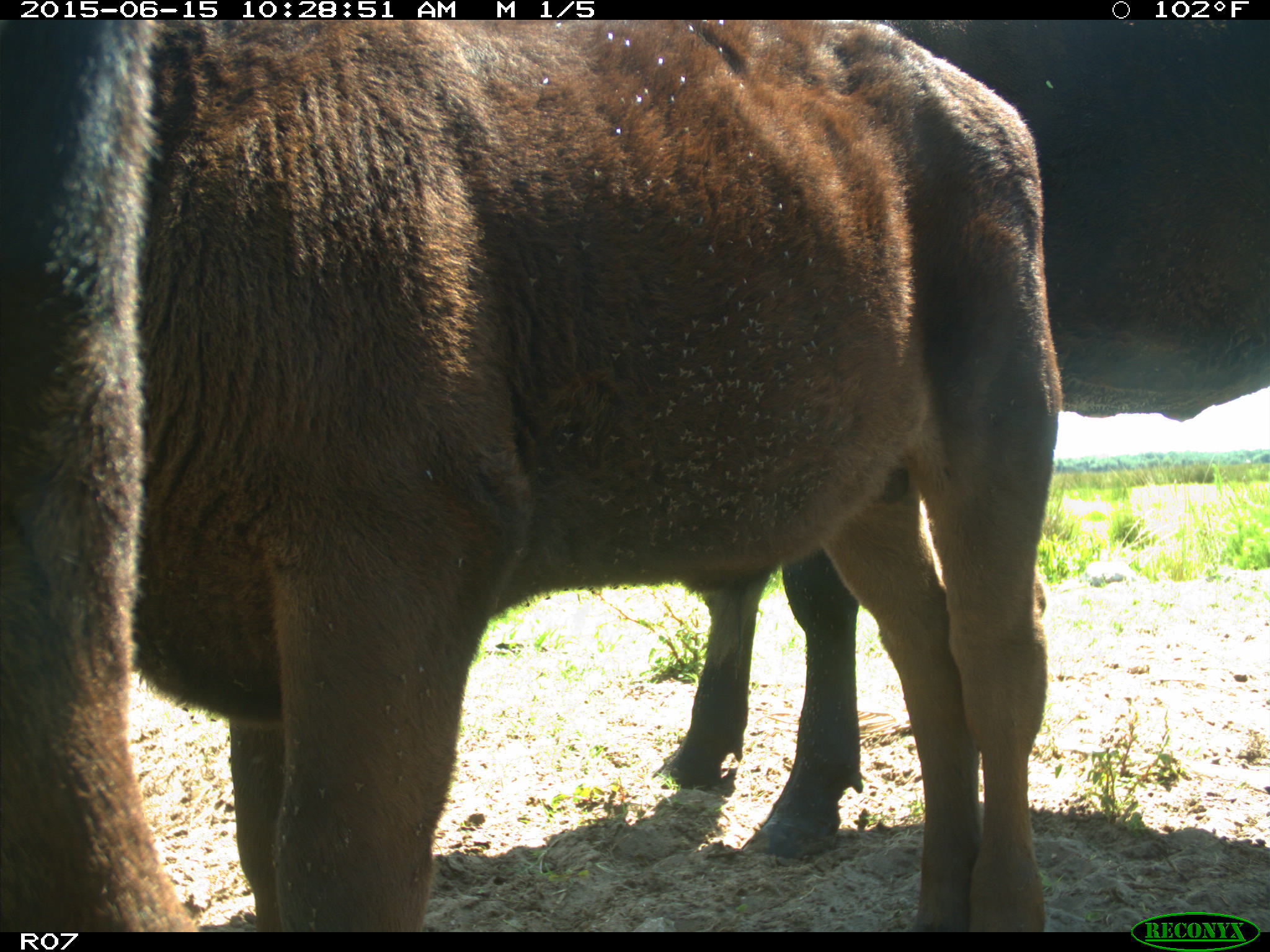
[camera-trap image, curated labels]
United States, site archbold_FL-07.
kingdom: Animalia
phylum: Chordata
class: Mammalia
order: Artiodactyla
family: Bovidae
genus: Bos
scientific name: Bos taurus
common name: domestic cow